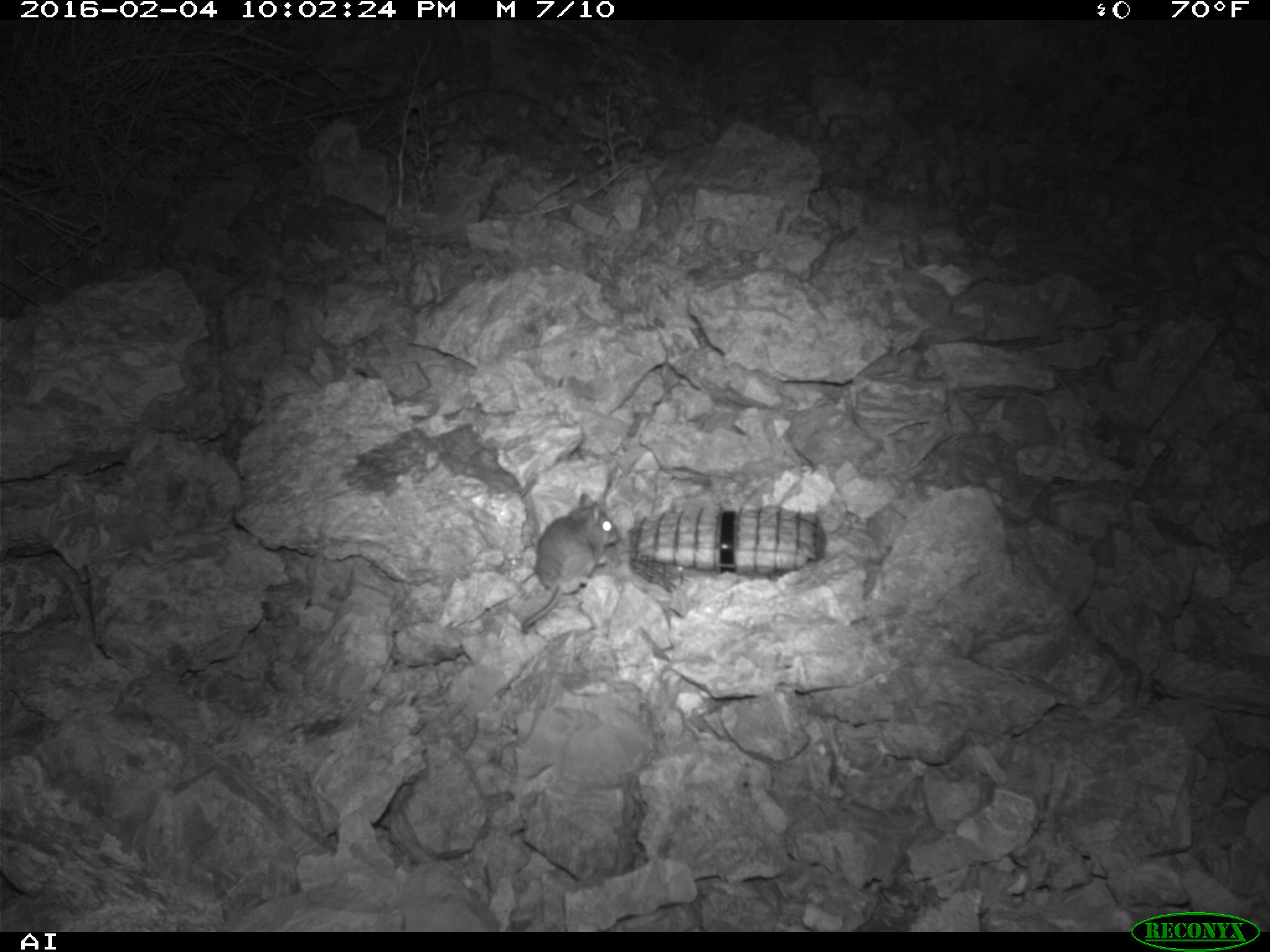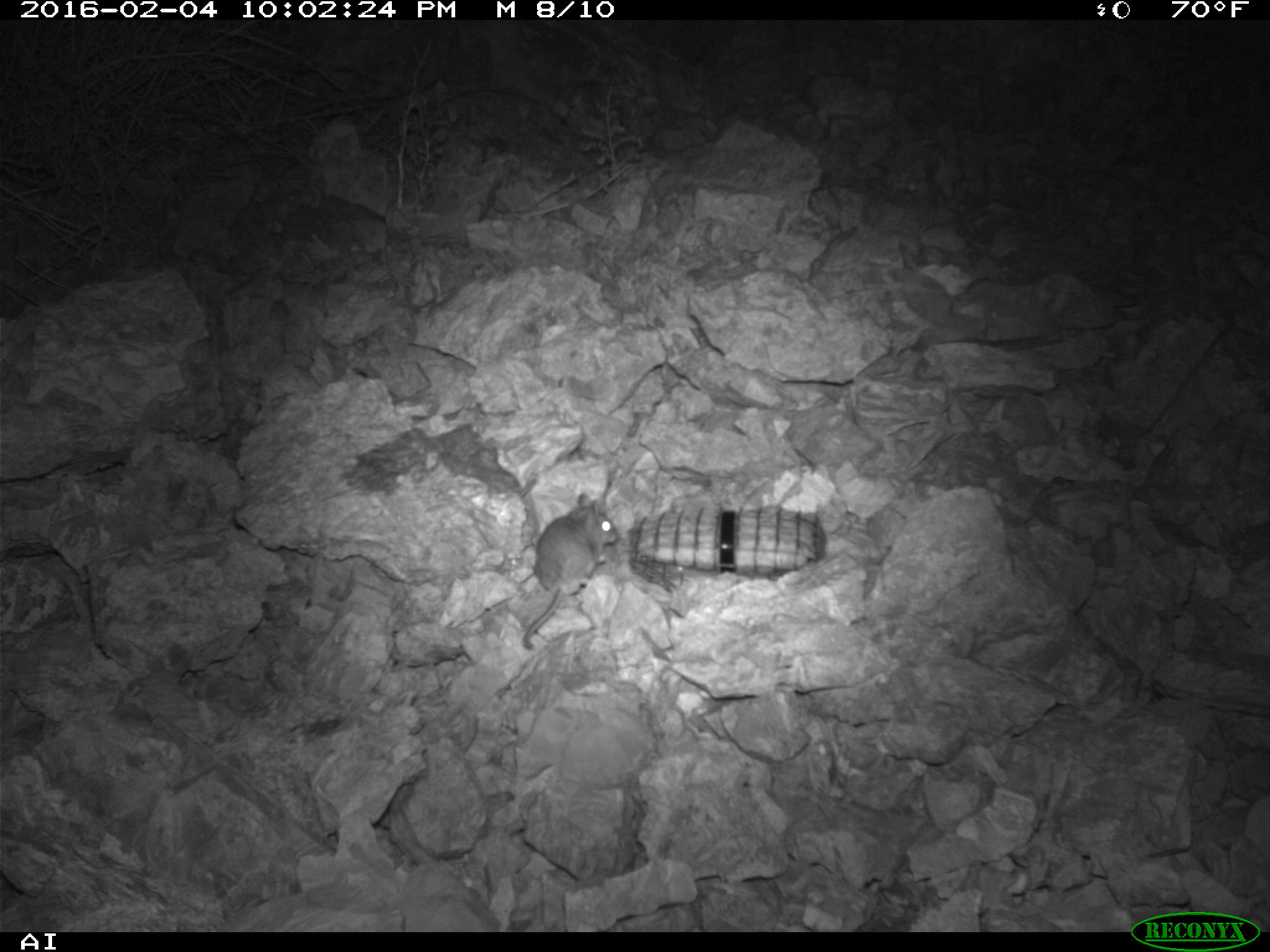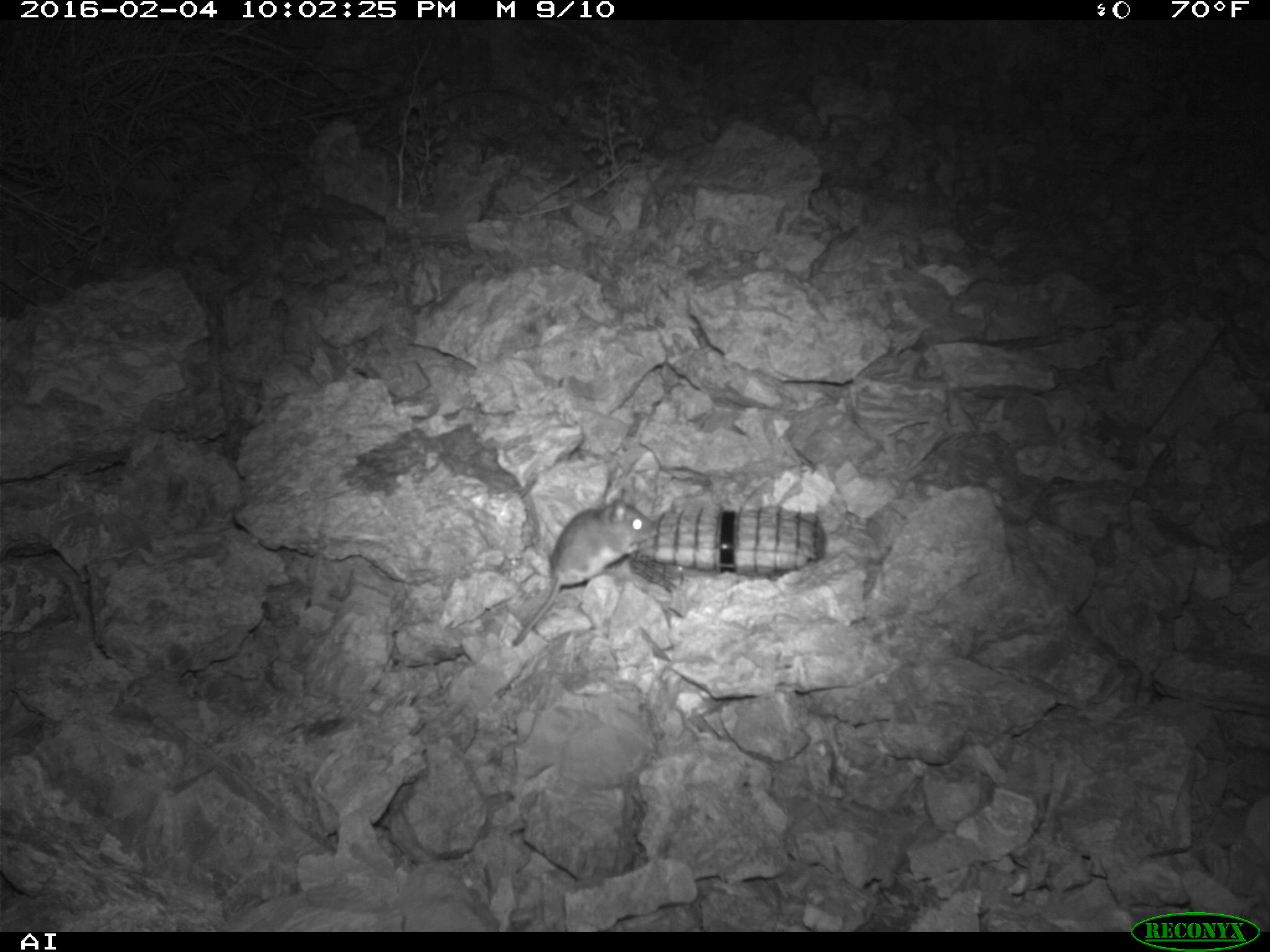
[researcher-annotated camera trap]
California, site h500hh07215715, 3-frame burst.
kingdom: Animalia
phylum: Chordata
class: Mammalia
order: Rodentia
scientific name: Rodentia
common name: rodent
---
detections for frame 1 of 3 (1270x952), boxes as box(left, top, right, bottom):
rodent: box(520, 492, 619, 631)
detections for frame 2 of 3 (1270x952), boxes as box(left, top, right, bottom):
rodent: box(522, 492, 619, 651)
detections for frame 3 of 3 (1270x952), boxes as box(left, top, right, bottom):
rodent: box(510, 499, 657, 648)